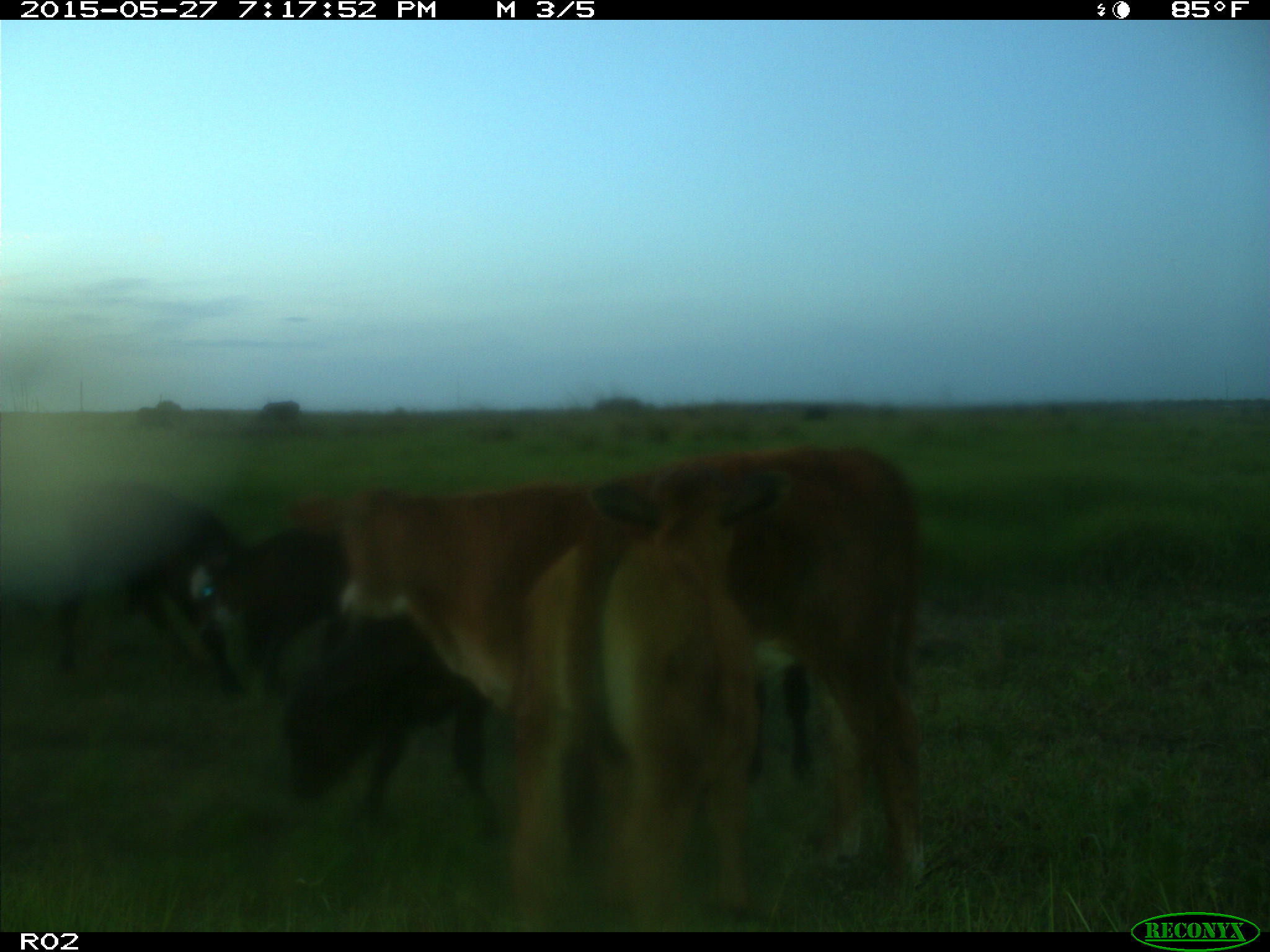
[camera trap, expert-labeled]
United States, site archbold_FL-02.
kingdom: Animalia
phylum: Chordata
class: Mammalia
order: Artiodactyla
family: Bovidae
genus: Bos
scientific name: Bos taurus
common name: domestic cow